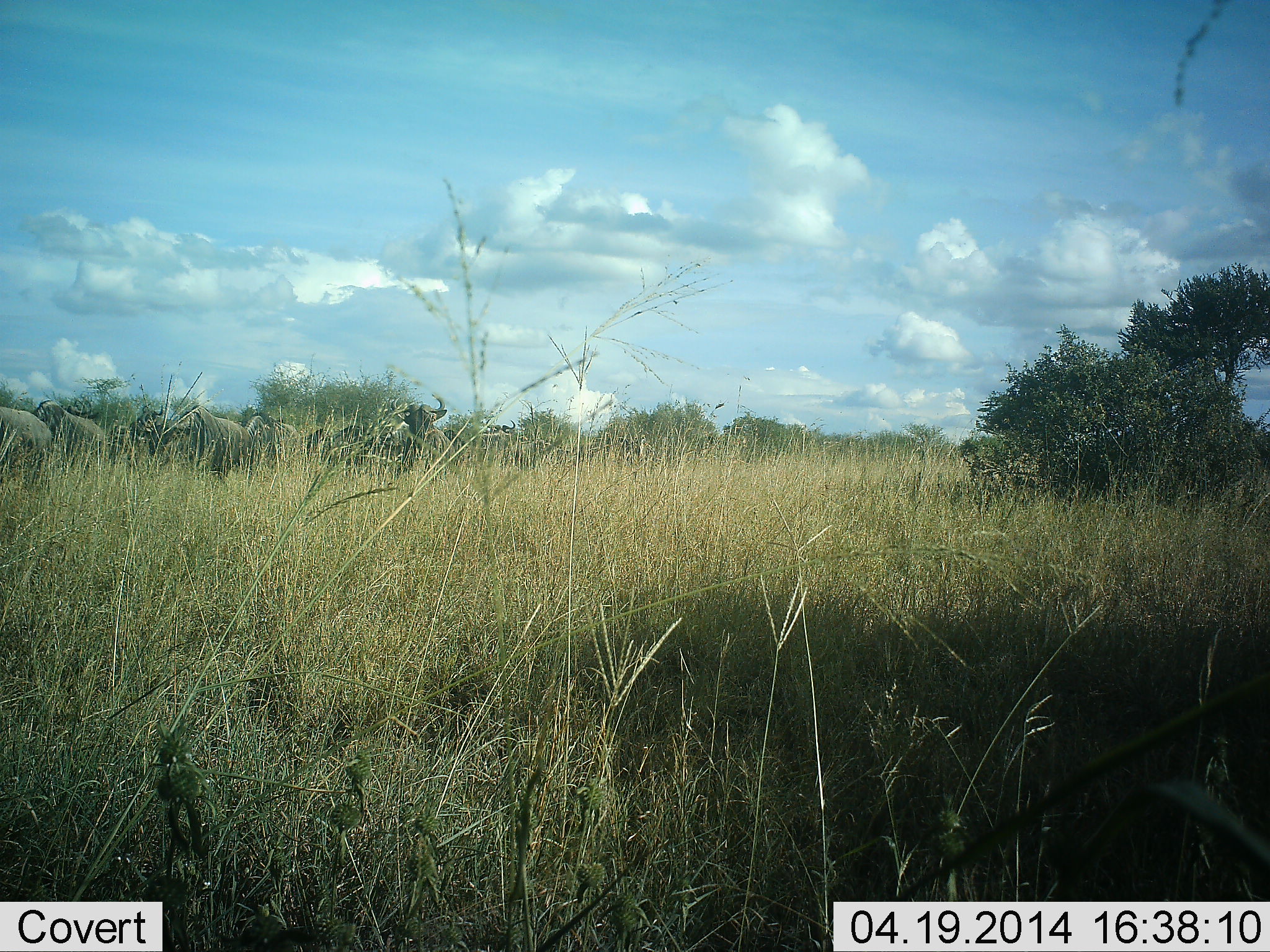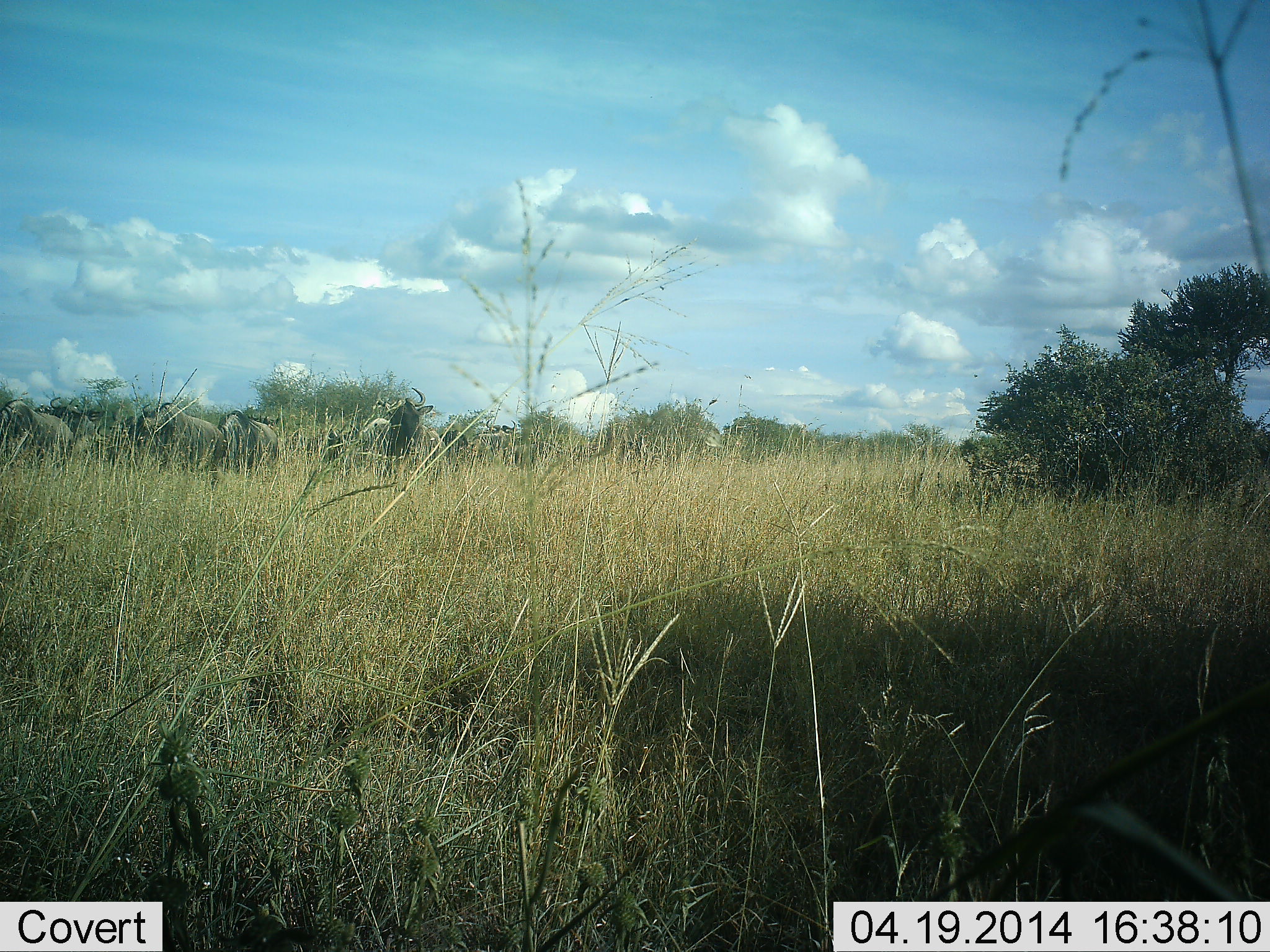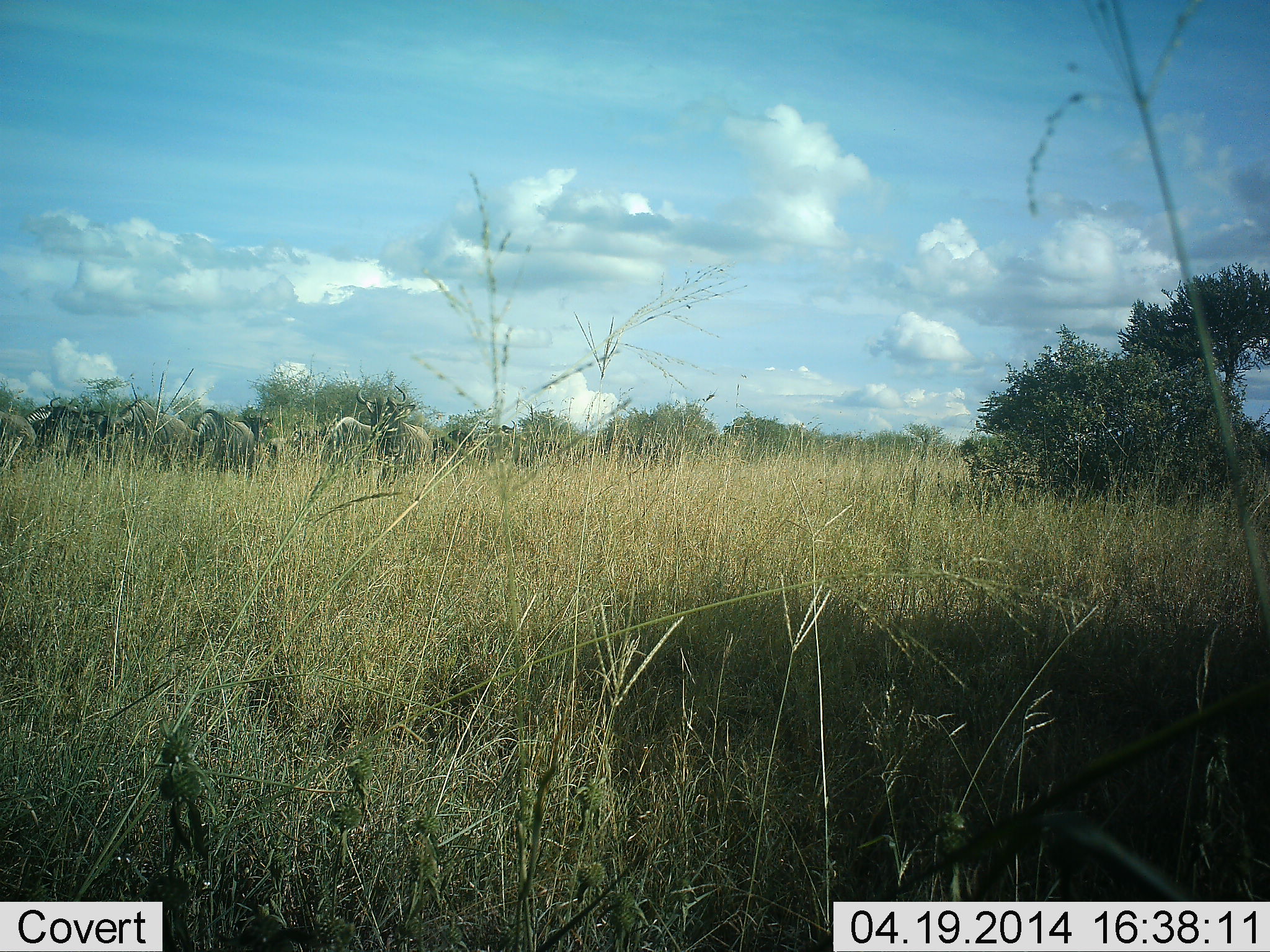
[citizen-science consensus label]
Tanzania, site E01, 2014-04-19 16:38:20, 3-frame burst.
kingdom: Animalia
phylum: Chordata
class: Mammalia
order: Artiodactyla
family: Bovidae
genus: Connochaetes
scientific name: Connochaetes taurinus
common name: blue wildebeest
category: wildebeest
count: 8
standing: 42%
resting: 0%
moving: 68%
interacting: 0%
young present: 0%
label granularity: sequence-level